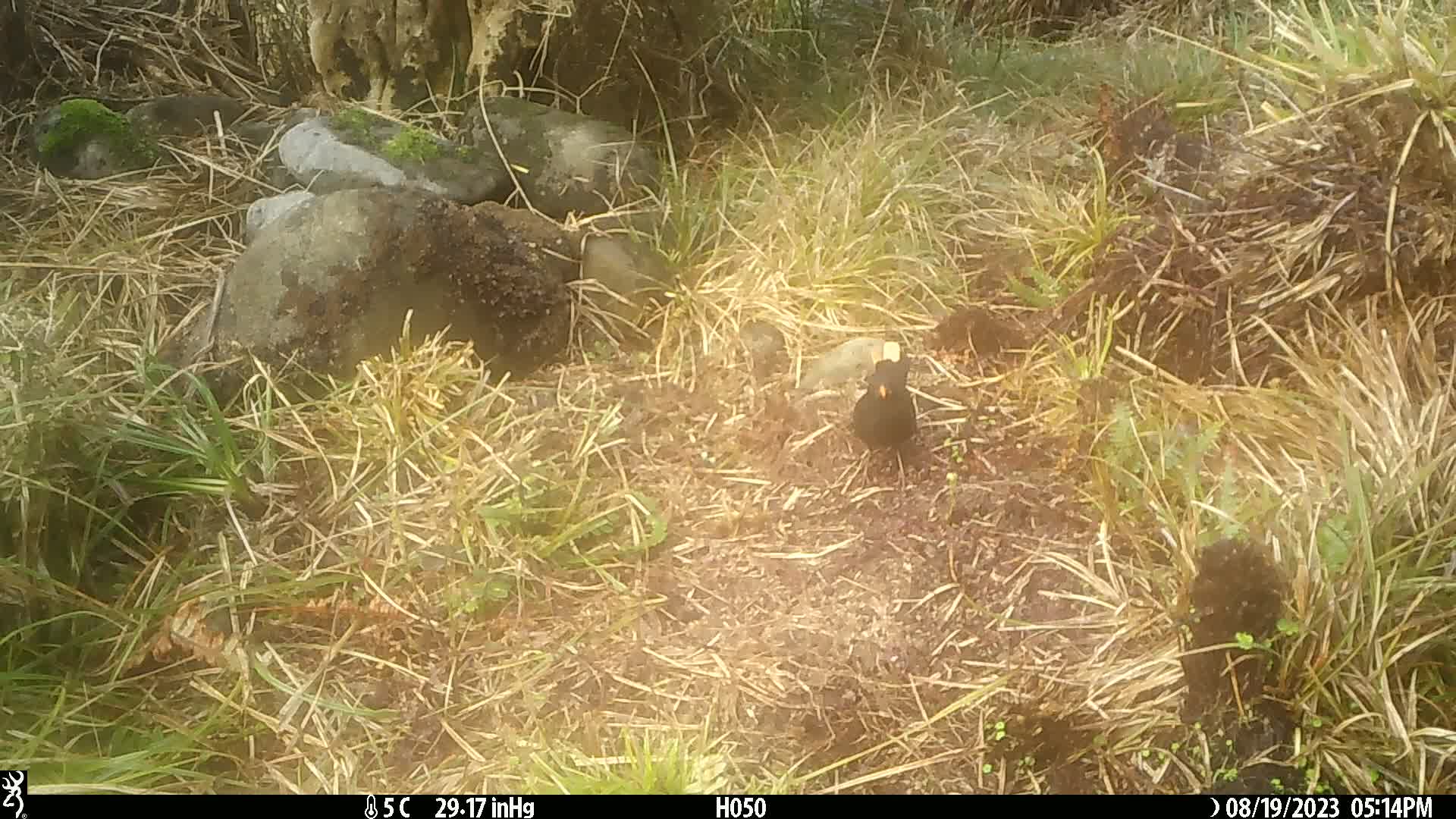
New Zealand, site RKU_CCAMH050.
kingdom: Animalia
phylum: Chordata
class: Aves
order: Passeriformes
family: Turdidae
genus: Turdus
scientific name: Turdus merula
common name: eurasian blackbird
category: blackbird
Blackbird (eurasian blackbird) (Turdus merula).